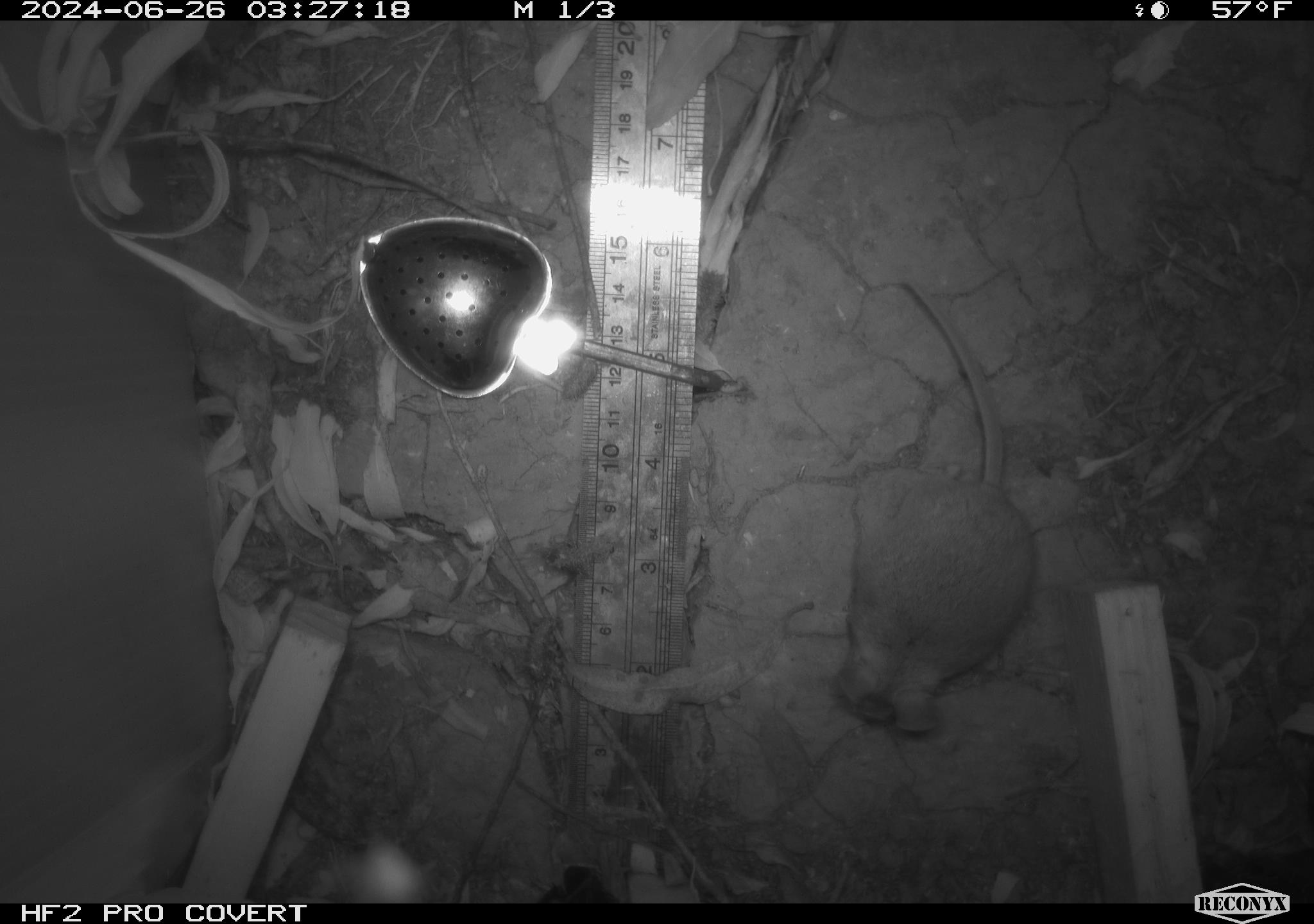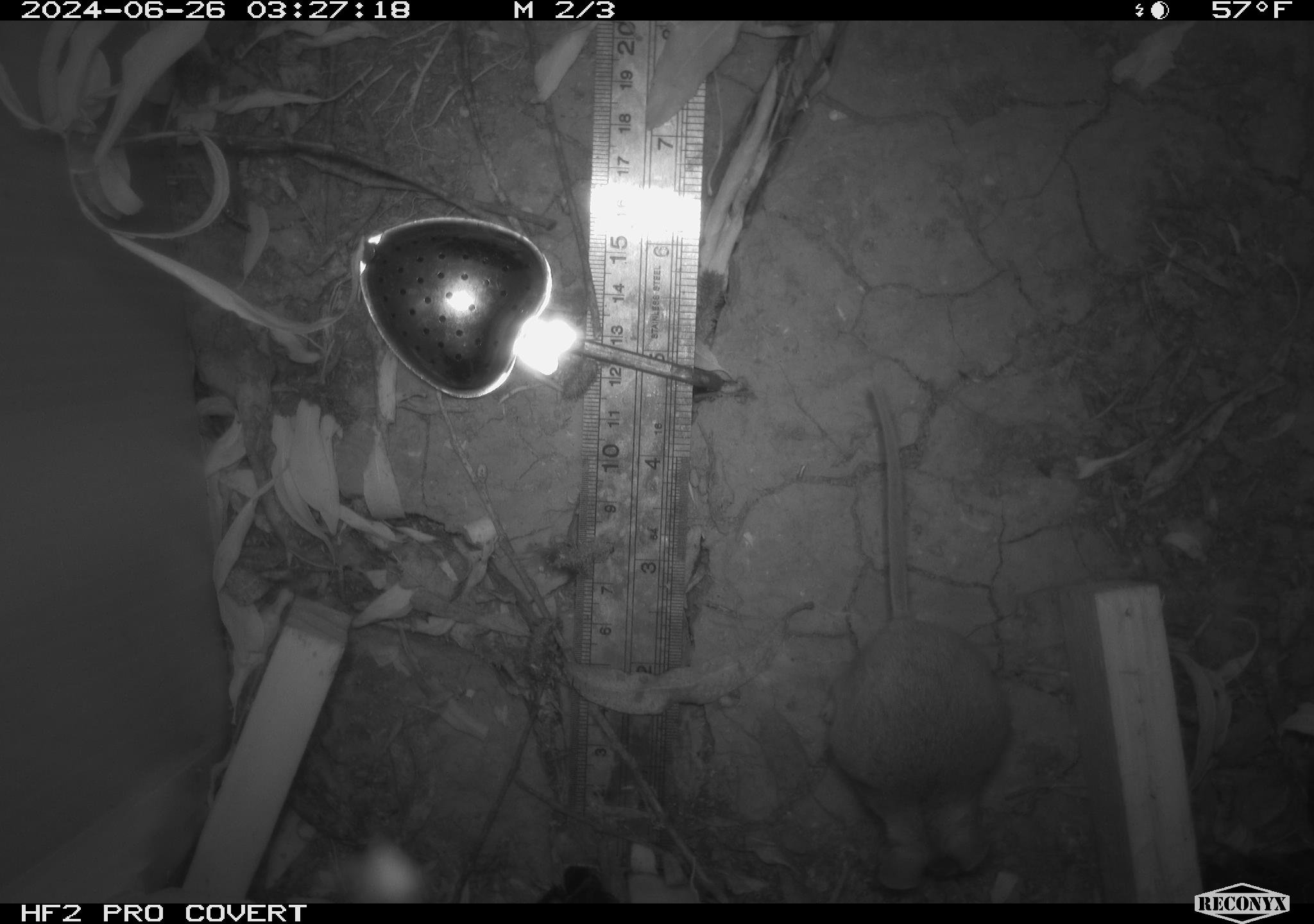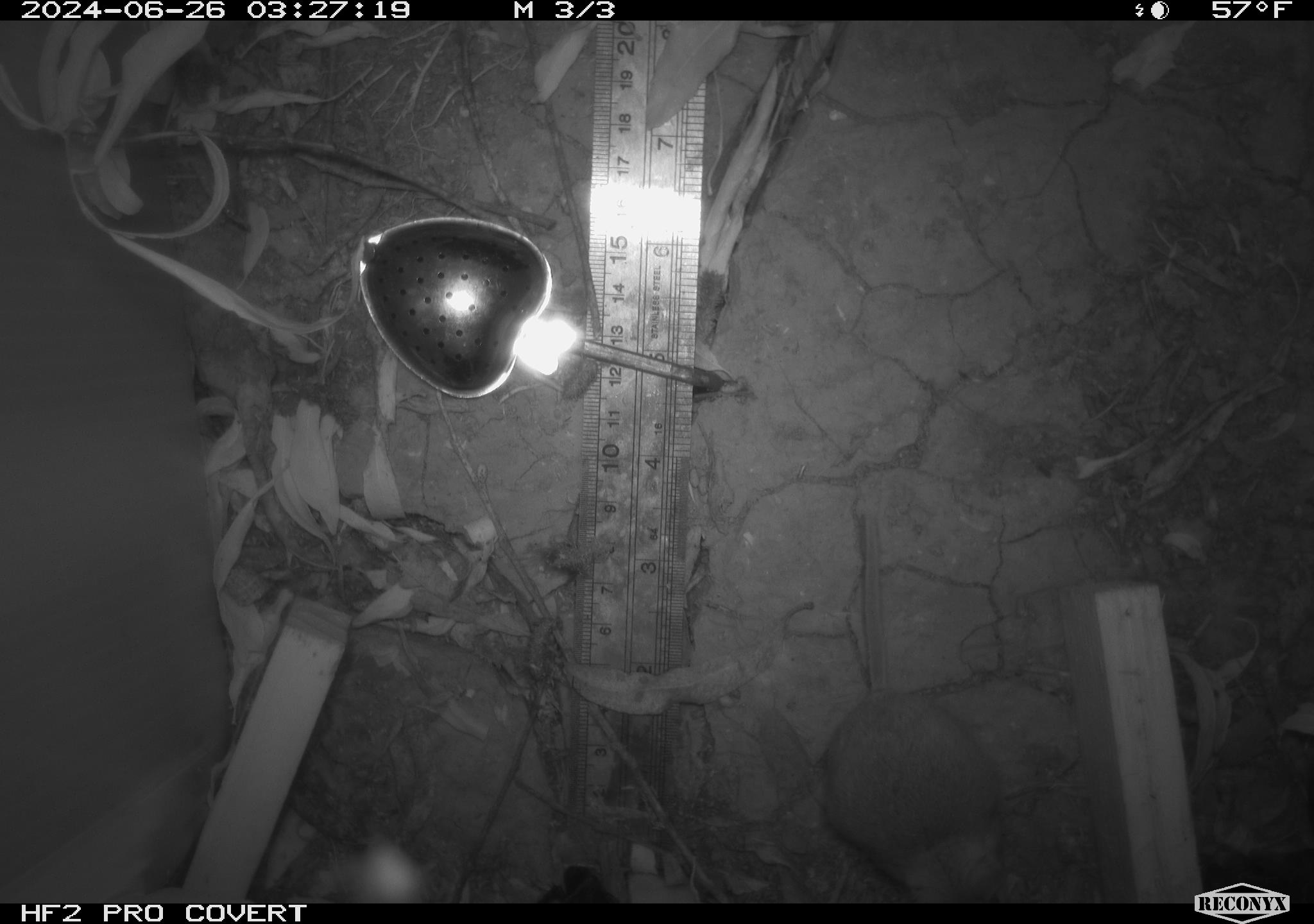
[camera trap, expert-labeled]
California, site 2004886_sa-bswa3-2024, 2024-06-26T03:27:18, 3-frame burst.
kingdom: Animalia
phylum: Chordata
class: Mammalia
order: Rodentia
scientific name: Rodentia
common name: mouse species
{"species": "mouse species (Rodentia)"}